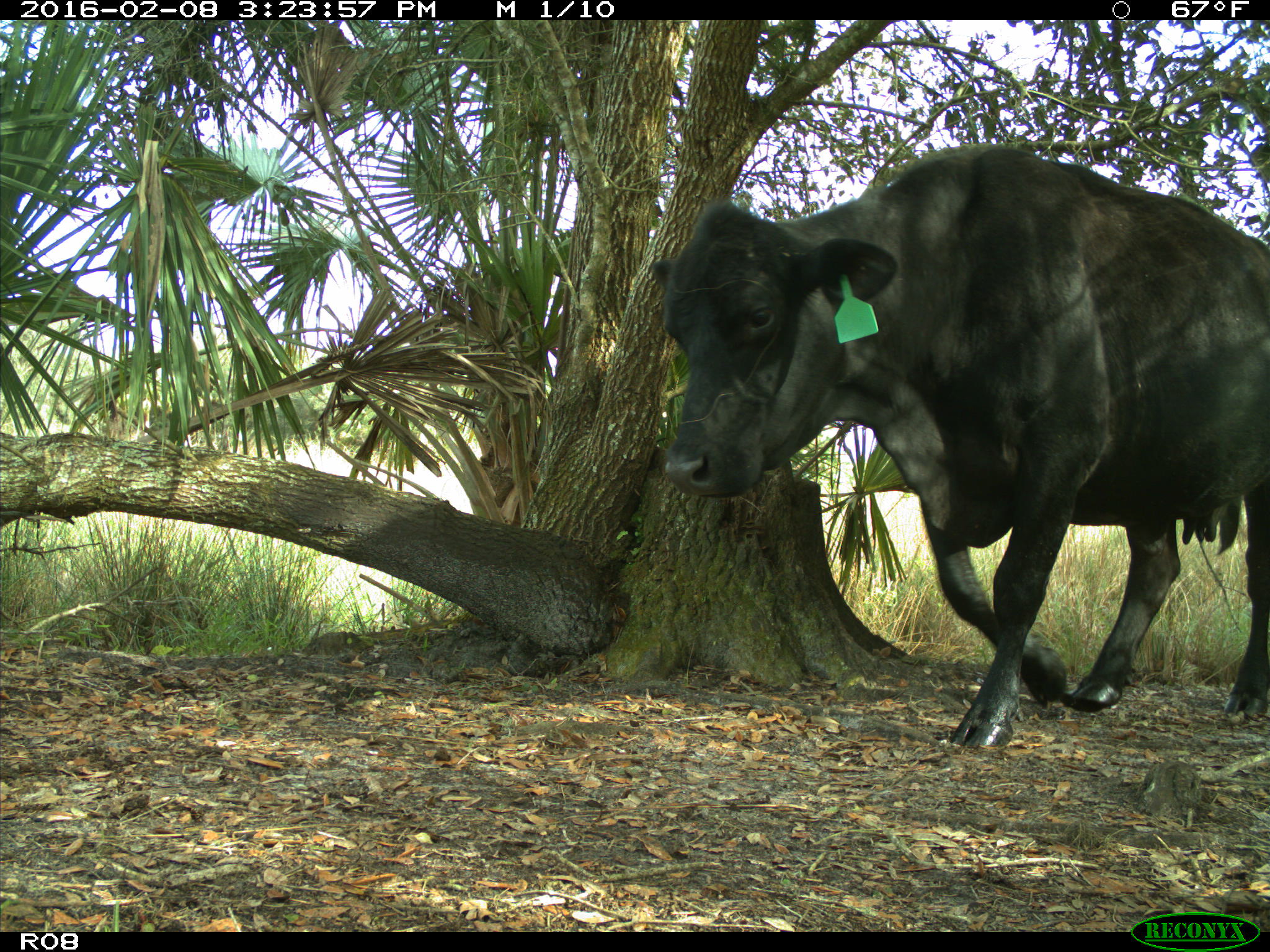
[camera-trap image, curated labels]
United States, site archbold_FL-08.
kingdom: Animalia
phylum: Chordata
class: Mammalia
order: Artiodactyla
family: Bovidae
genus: Bos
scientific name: Bos taurus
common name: domestic cow